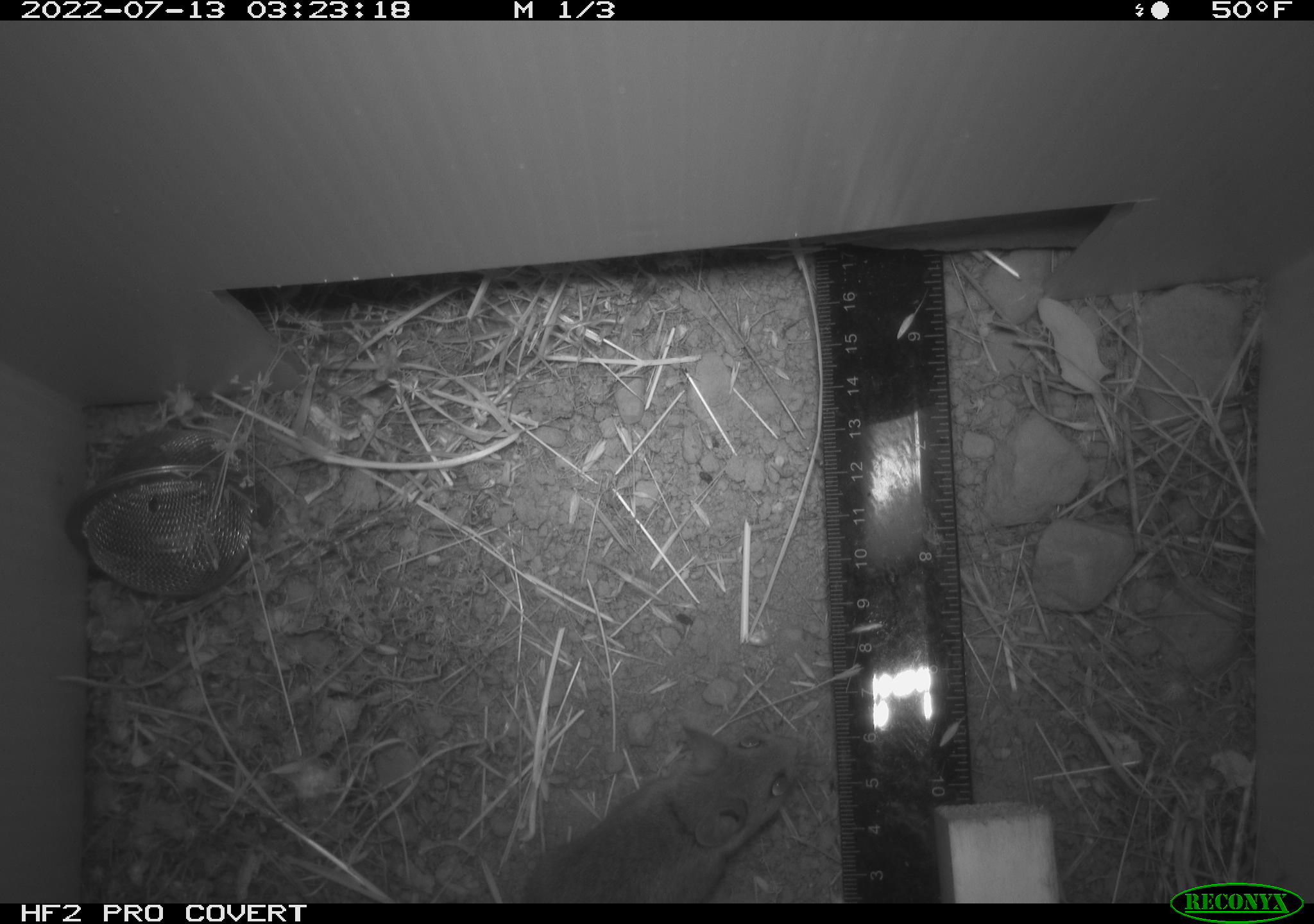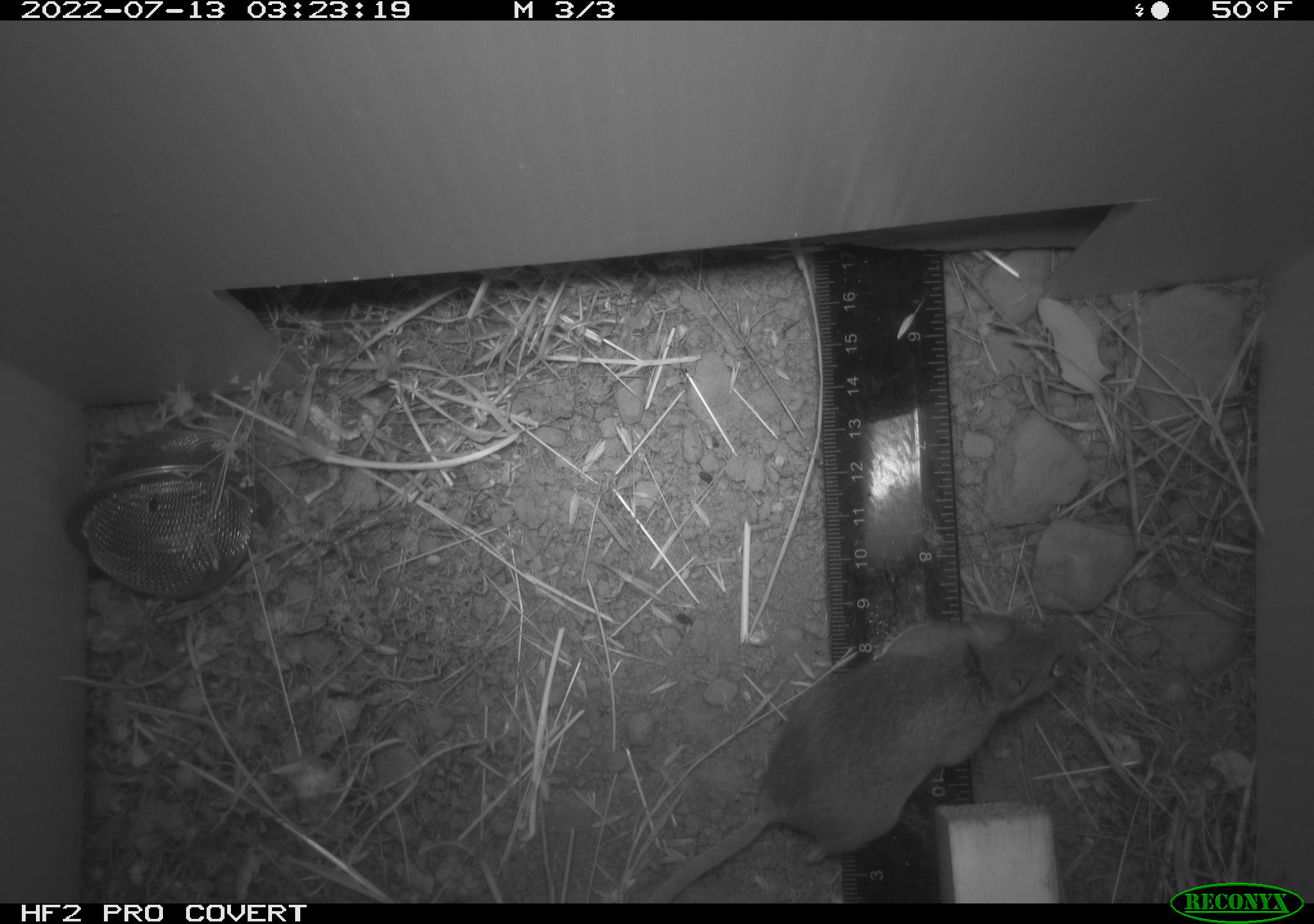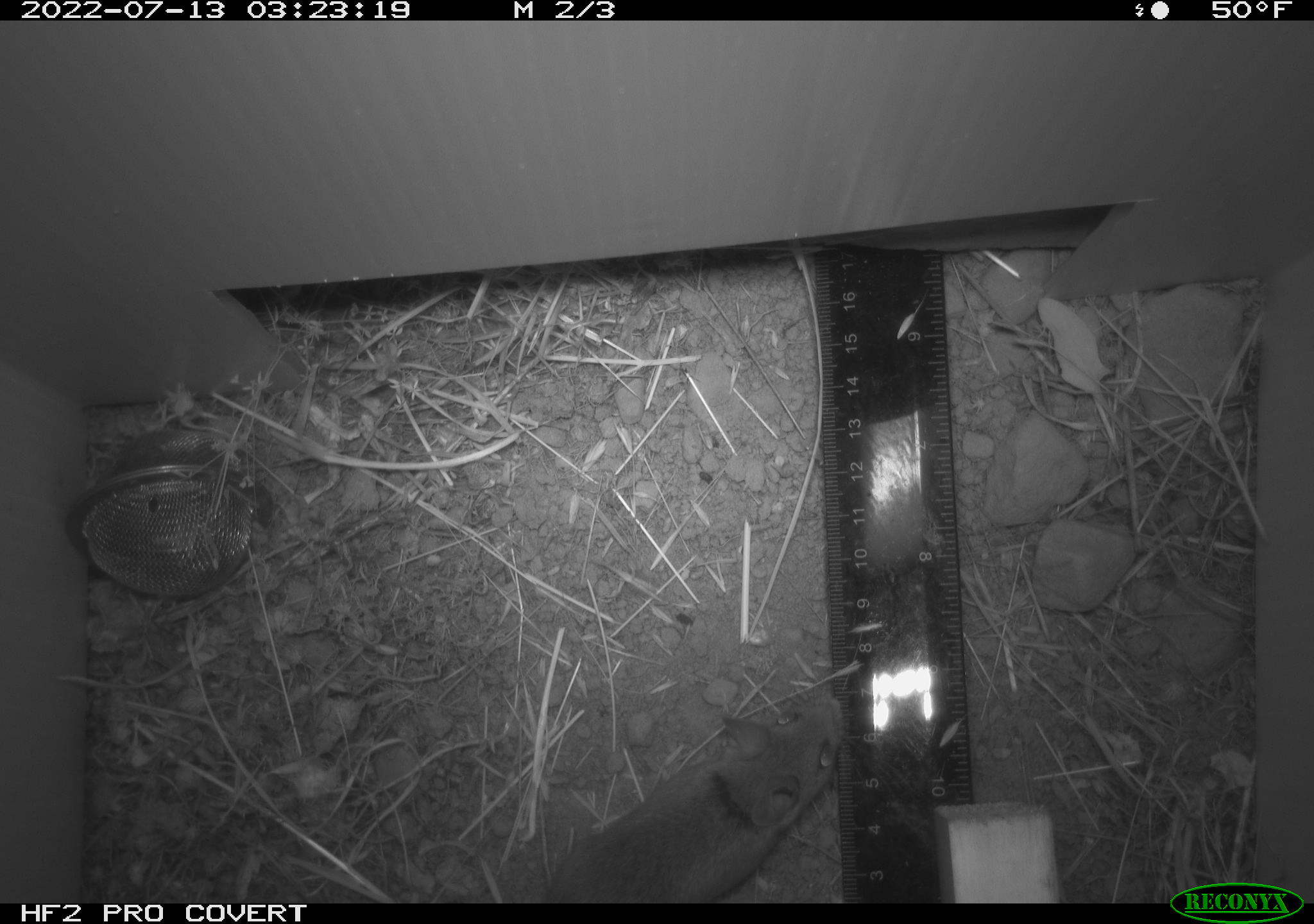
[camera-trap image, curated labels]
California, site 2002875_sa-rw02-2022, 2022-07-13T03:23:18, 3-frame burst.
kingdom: Animalia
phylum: Chordata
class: Mammalia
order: Rodentia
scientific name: Rodentia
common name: mouse species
Mouse species (Rodentia).